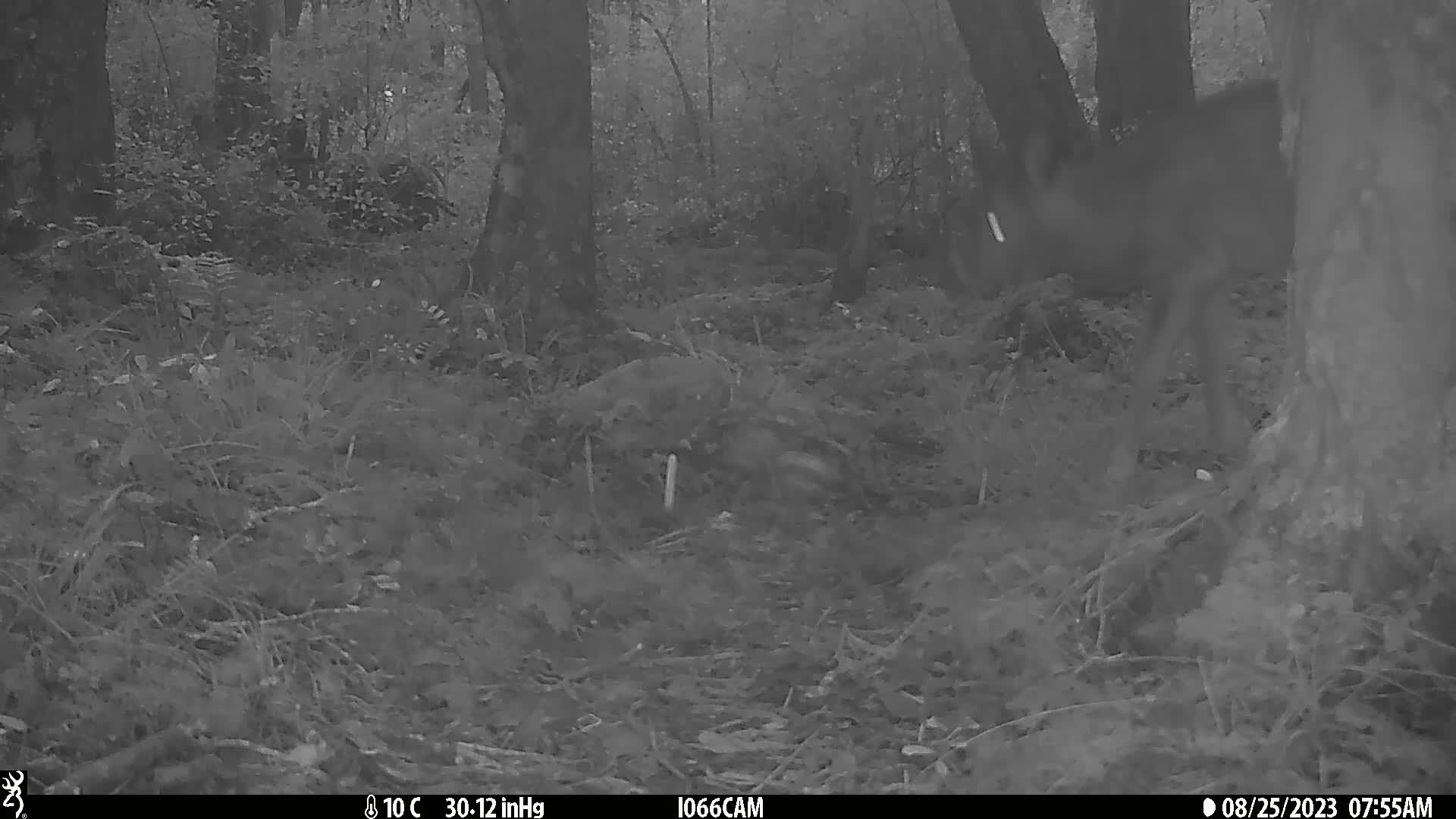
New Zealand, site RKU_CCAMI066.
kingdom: Animalia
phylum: Chordata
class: Mammalia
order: Artiodactyla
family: Cervidae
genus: Odocoileus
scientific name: Odocoileus virginianus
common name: white-tailed deer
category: white tailed deer